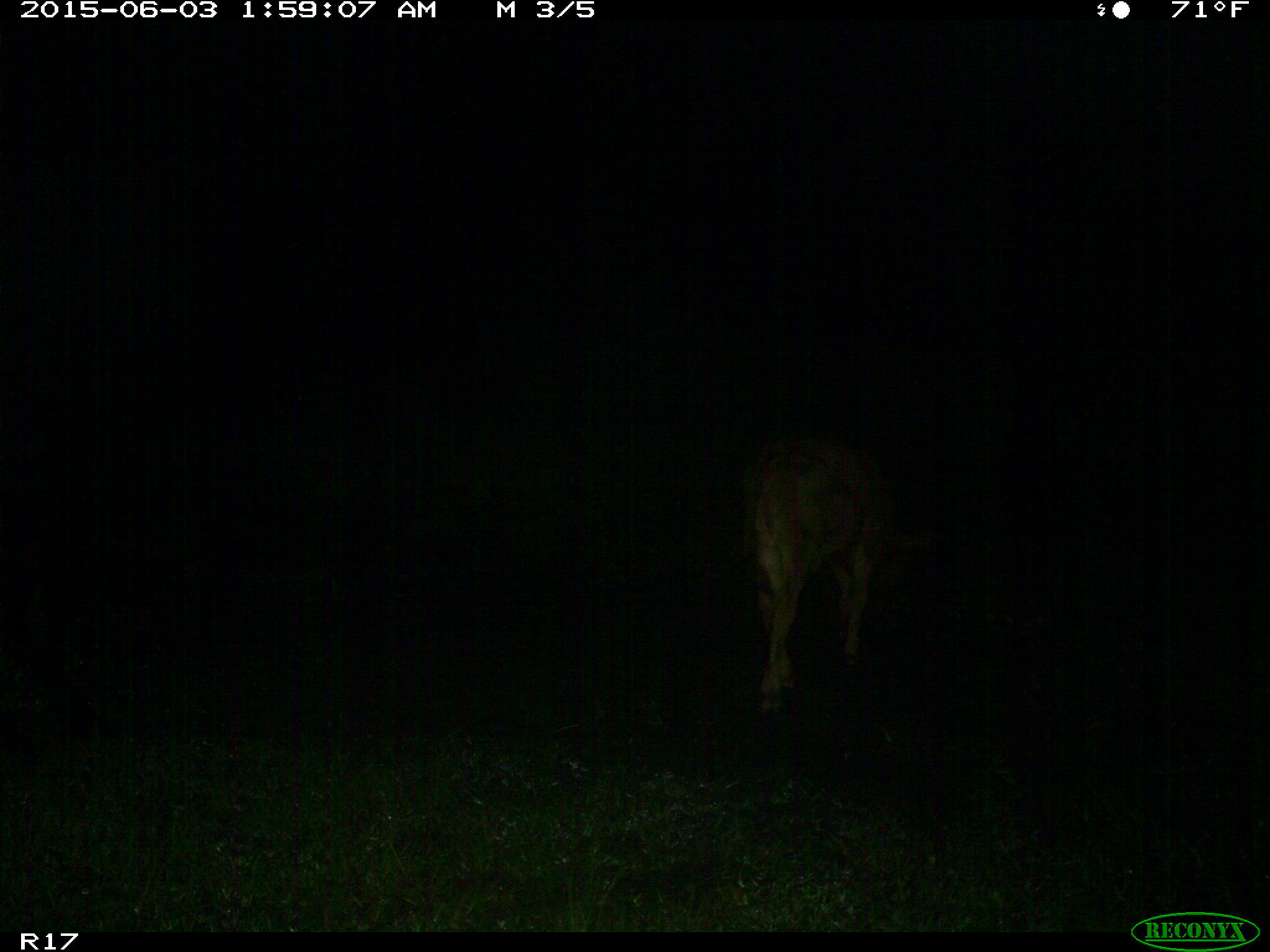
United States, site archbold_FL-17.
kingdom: Animalia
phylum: Chordata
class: Mammalia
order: Artiodactyla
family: Bovidae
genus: Bos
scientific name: Bos taurus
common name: domestic cow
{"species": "Bos taurus (domestic cow)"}